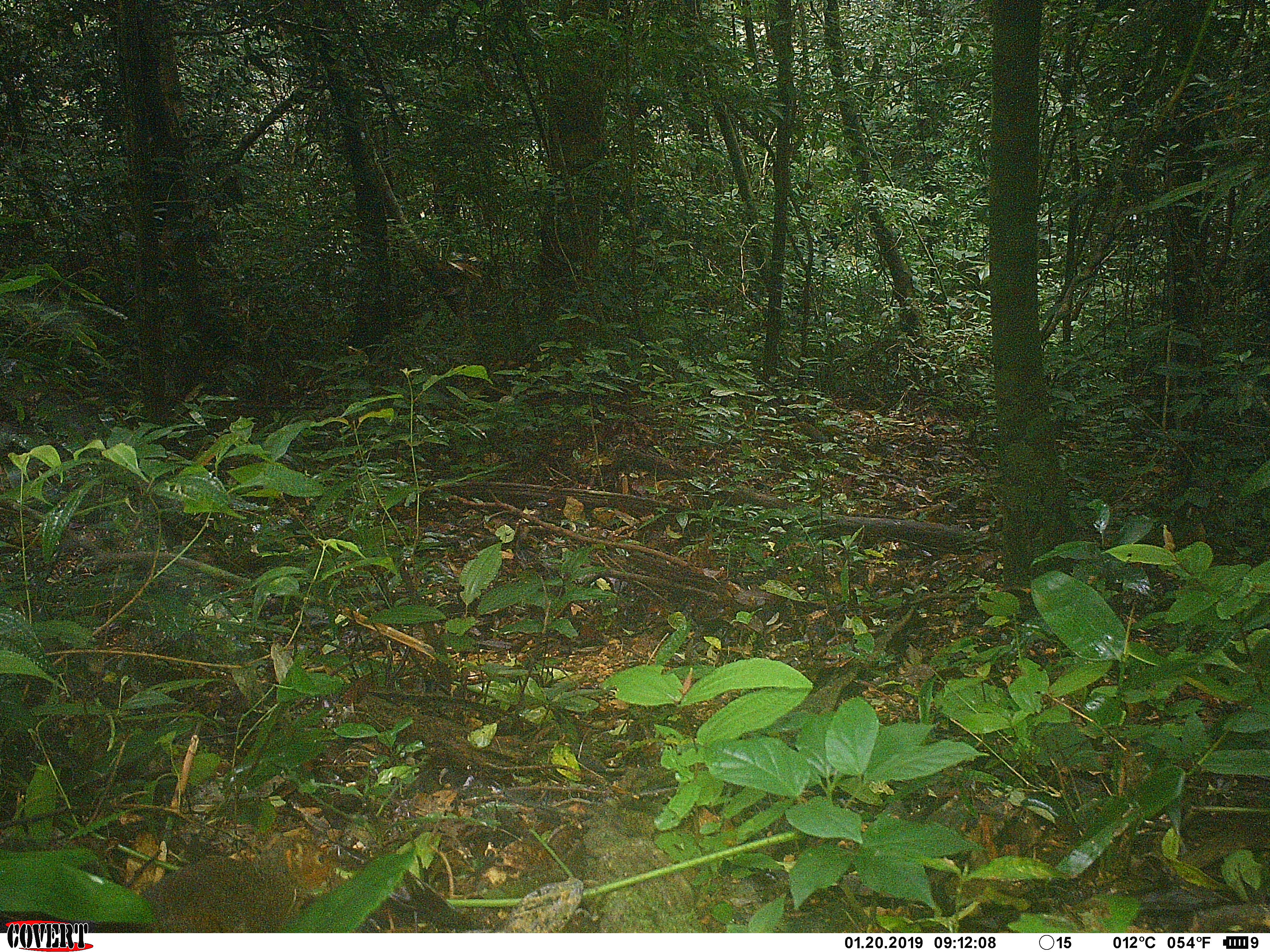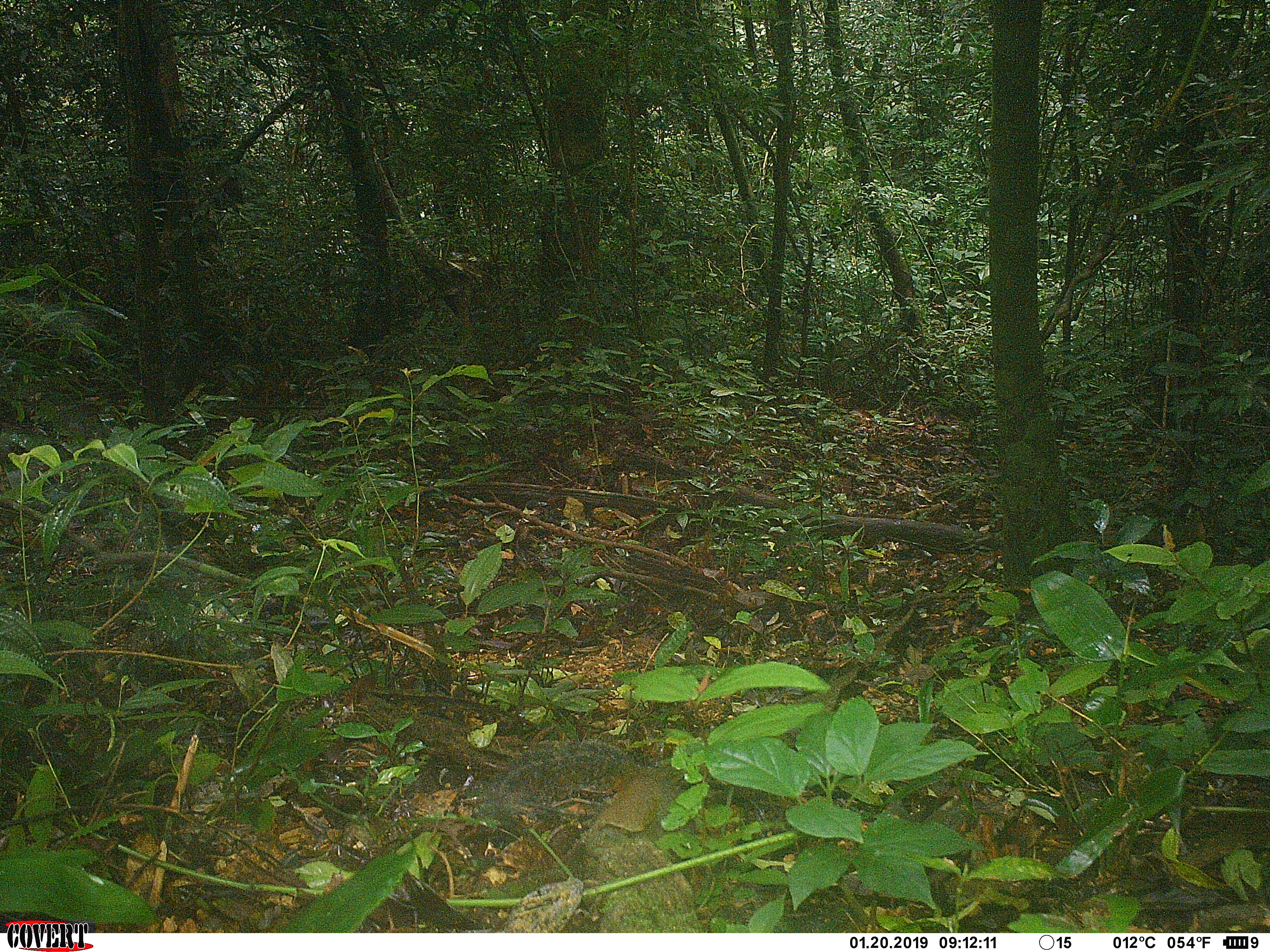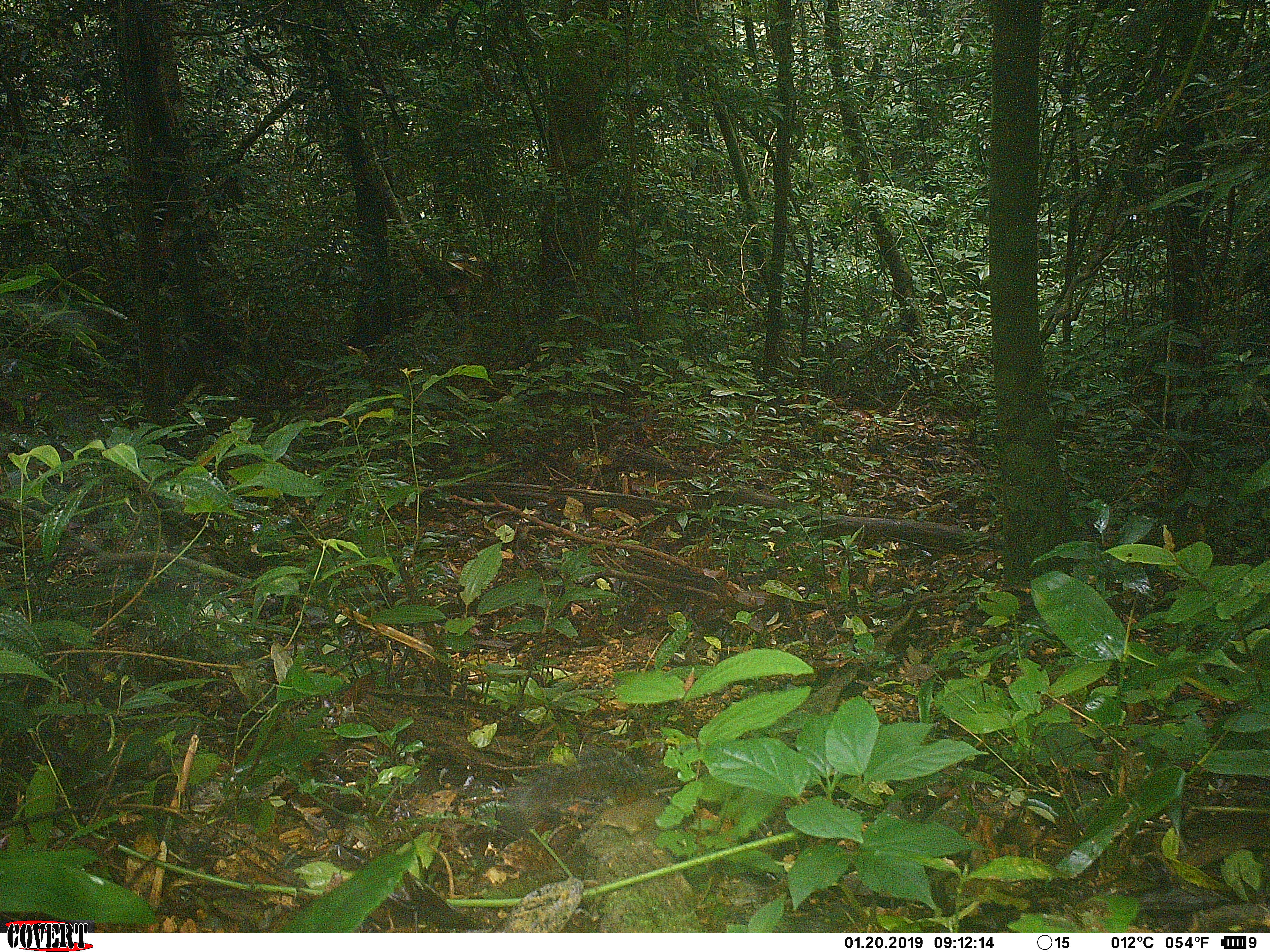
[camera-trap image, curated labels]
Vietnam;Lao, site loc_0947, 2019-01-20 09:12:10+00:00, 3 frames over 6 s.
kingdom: Animalia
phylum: Chordata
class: Mammalia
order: Rodentia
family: Sciuridae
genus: Dremomys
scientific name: Dremomys rufigenis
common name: red-cheeked squirrel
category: red cheeked squirrel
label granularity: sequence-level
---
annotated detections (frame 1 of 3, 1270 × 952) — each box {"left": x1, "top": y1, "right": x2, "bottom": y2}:
red cheeked squirrel: {"left": 141, "top": 834, "right": 339, "bottom": 933}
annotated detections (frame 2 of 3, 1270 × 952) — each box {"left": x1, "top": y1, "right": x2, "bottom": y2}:
red cheeked squirrel: {"left": 479, "top": 738, "right": 638, "bottom": 823}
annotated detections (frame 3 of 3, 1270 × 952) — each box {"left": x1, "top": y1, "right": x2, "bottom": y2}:
red cheeked squirrel: {"left": 495, "top": 747, "right": 652, "bottom": 833}